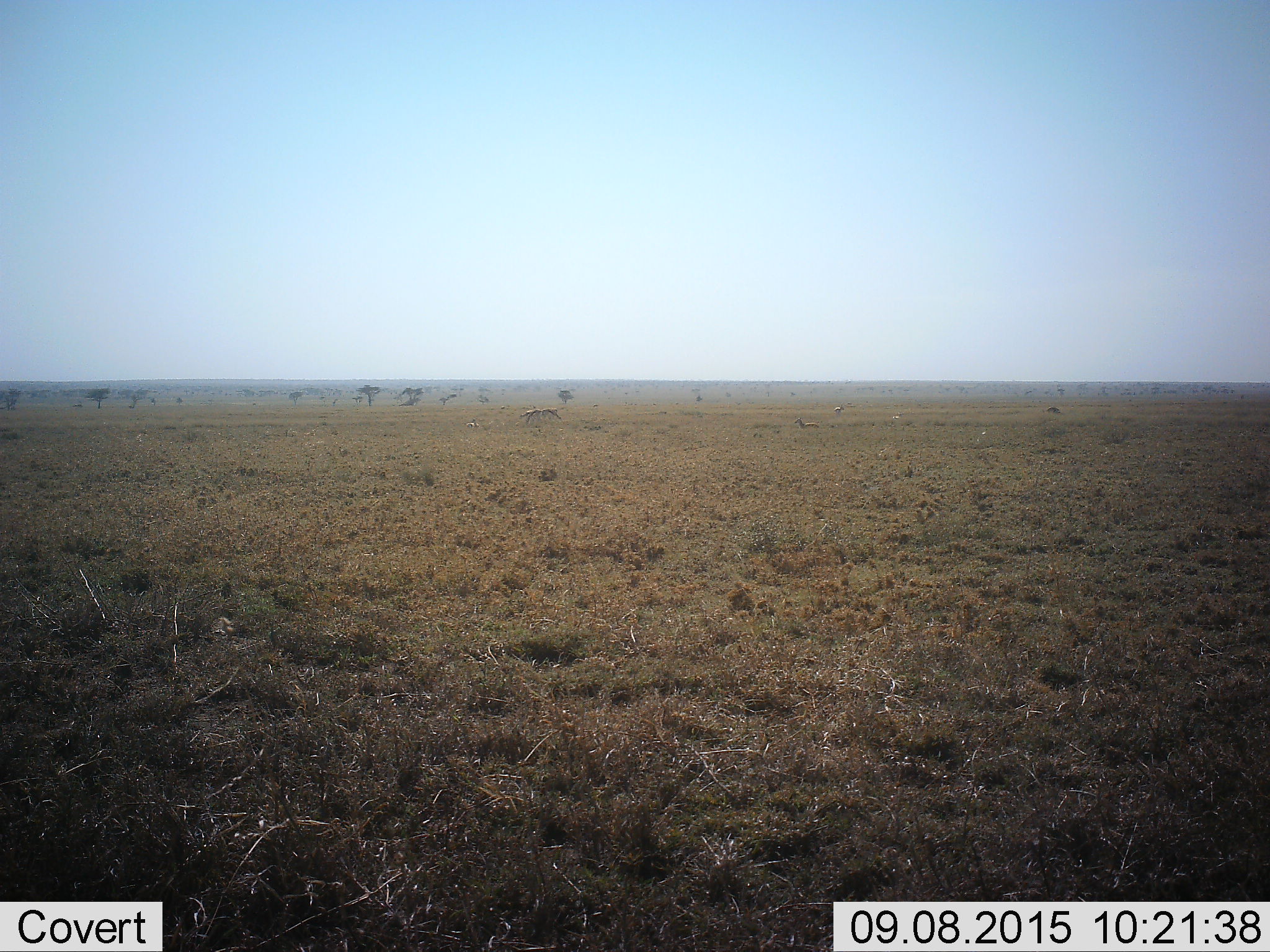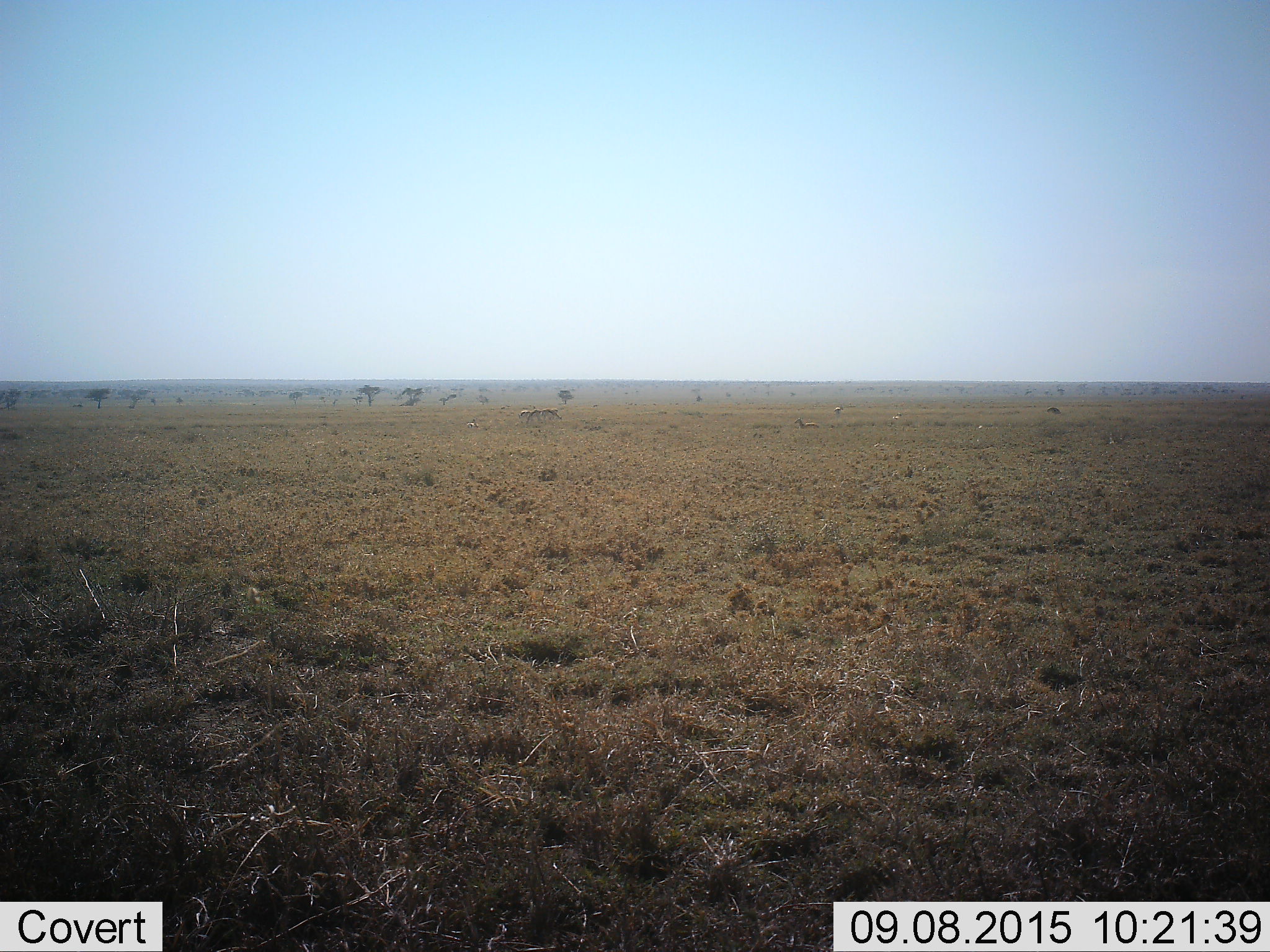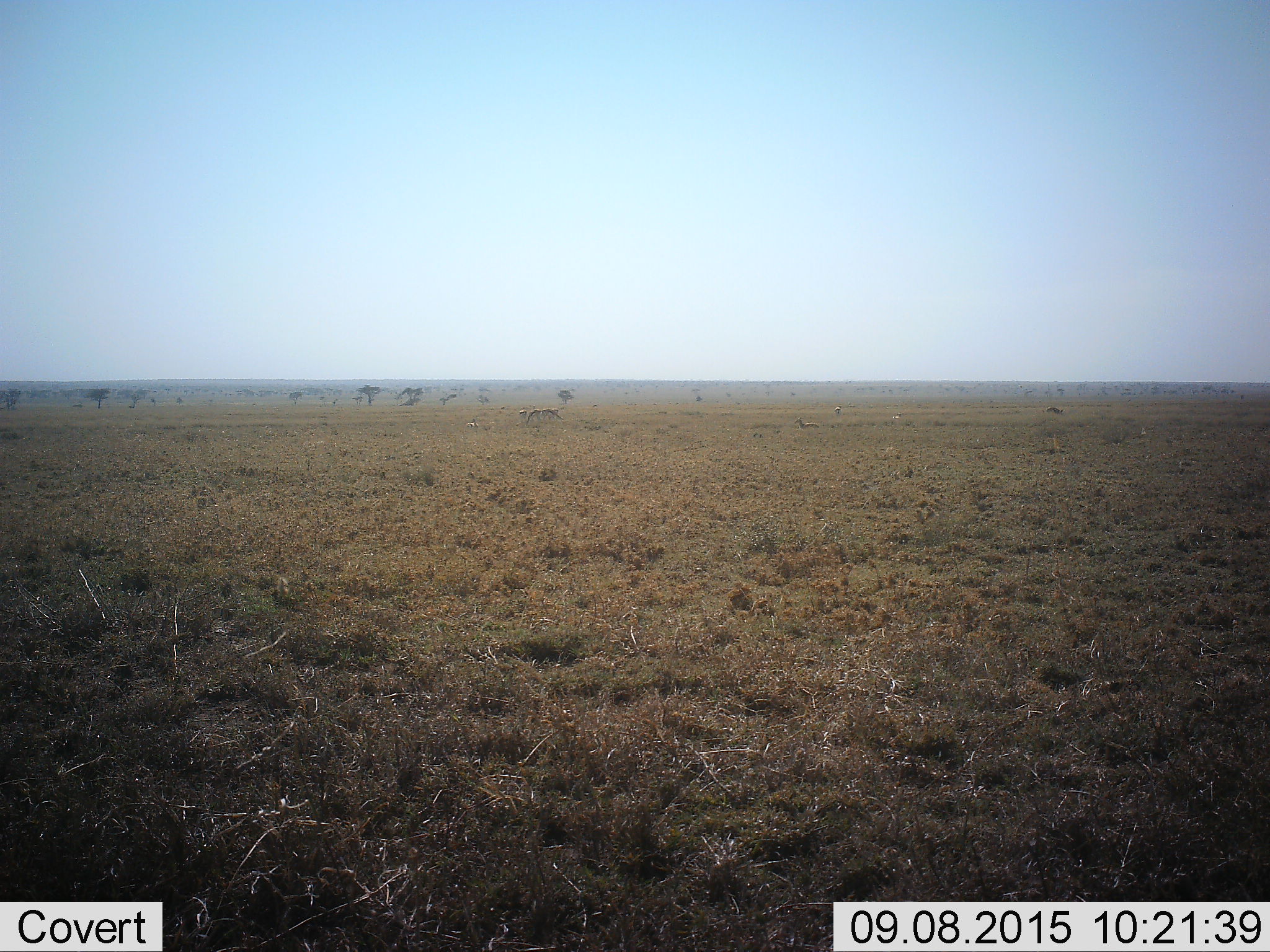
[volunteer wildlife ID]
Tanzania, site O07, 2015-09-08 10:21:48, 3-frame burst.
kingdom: Animalia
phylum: Chordata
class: Mammalia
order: Artiodactyla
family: Bovidae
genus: Eudorcas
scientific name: Eudorcas thomsonii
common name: thomson's gazelle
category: gazellethomsons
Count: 10.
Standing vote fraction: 50%.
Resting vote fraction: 100%.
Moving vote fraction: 0%.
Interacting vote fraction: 0%.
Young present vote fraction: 0%.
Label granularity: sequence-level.